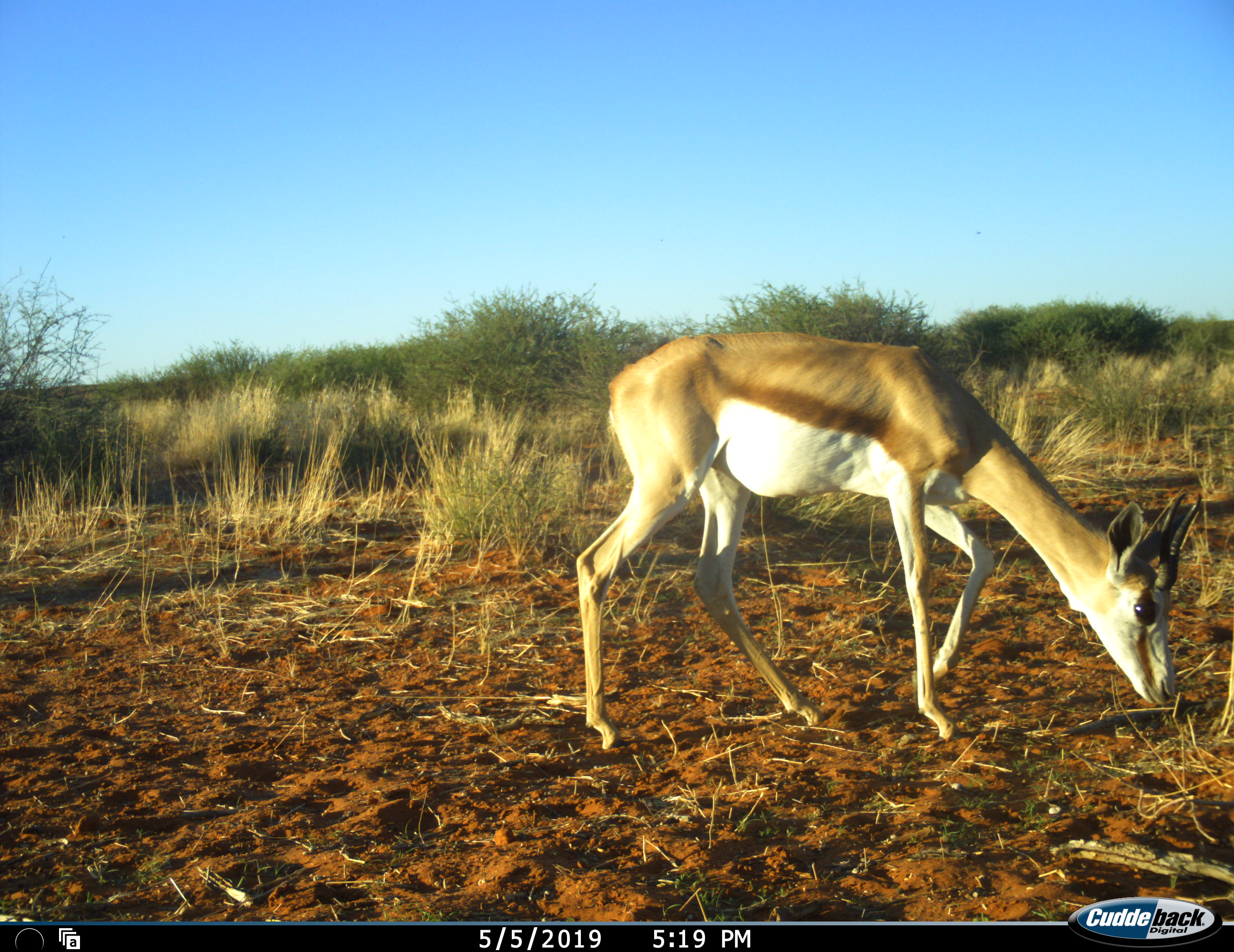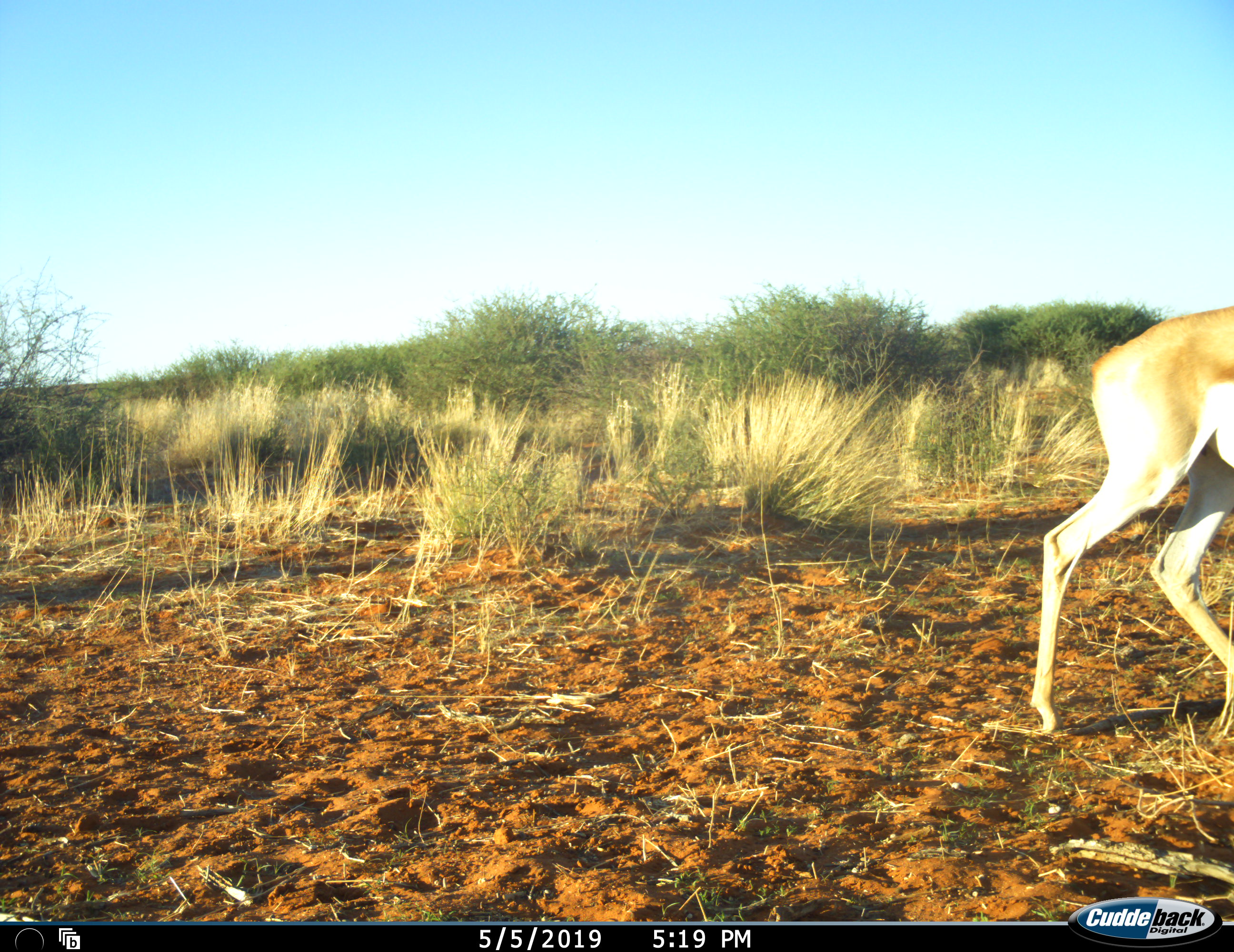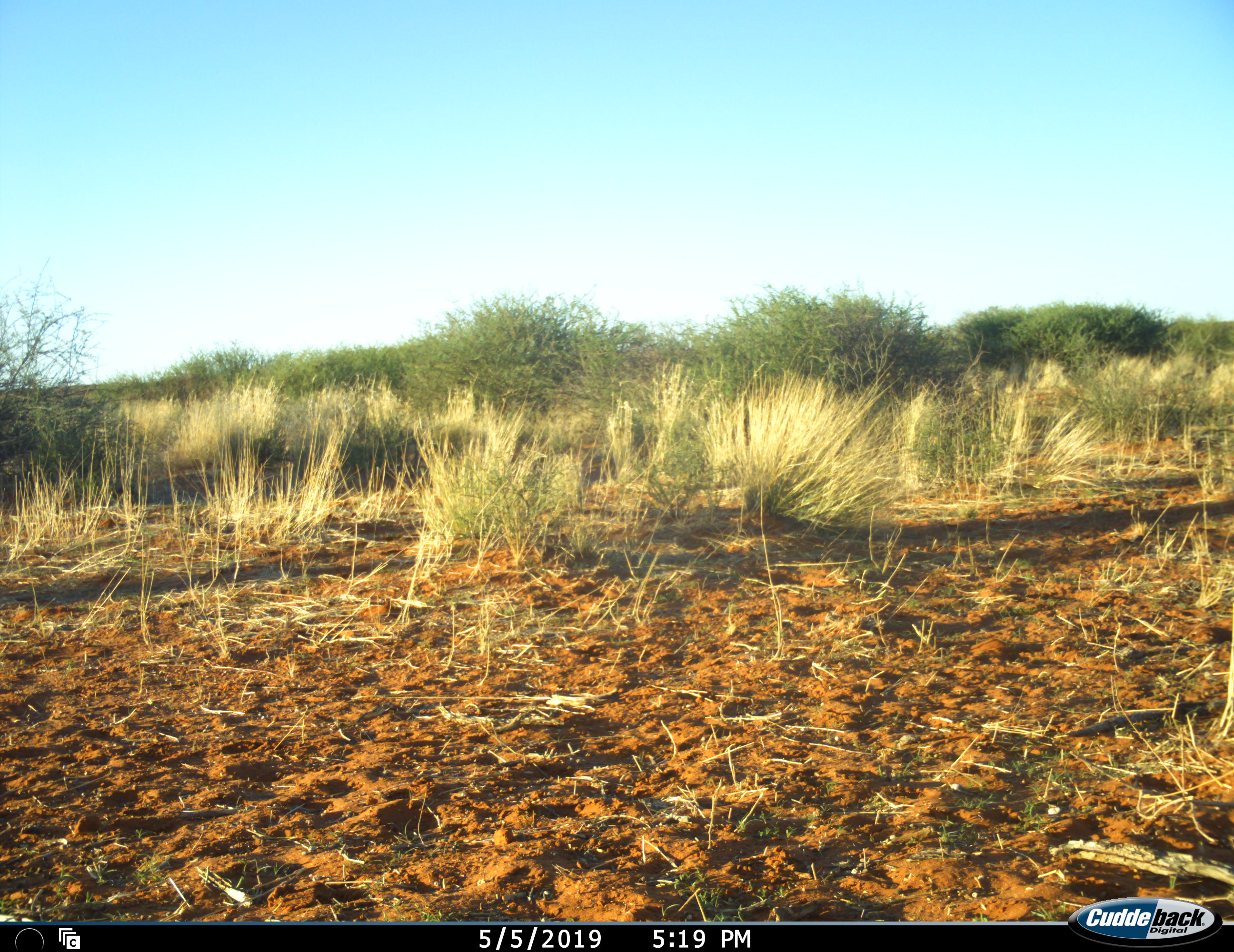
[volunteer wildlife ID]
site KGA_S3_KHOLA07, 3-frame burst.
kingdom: Animalia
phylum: Chordata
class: Mammalia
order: Artiodactyla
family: Bovidae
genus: Antidorcas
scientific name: Antidorcas marsupialis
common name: springbok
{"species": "springbok (Antidorcas marsupialis)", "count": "1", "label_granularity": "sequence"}